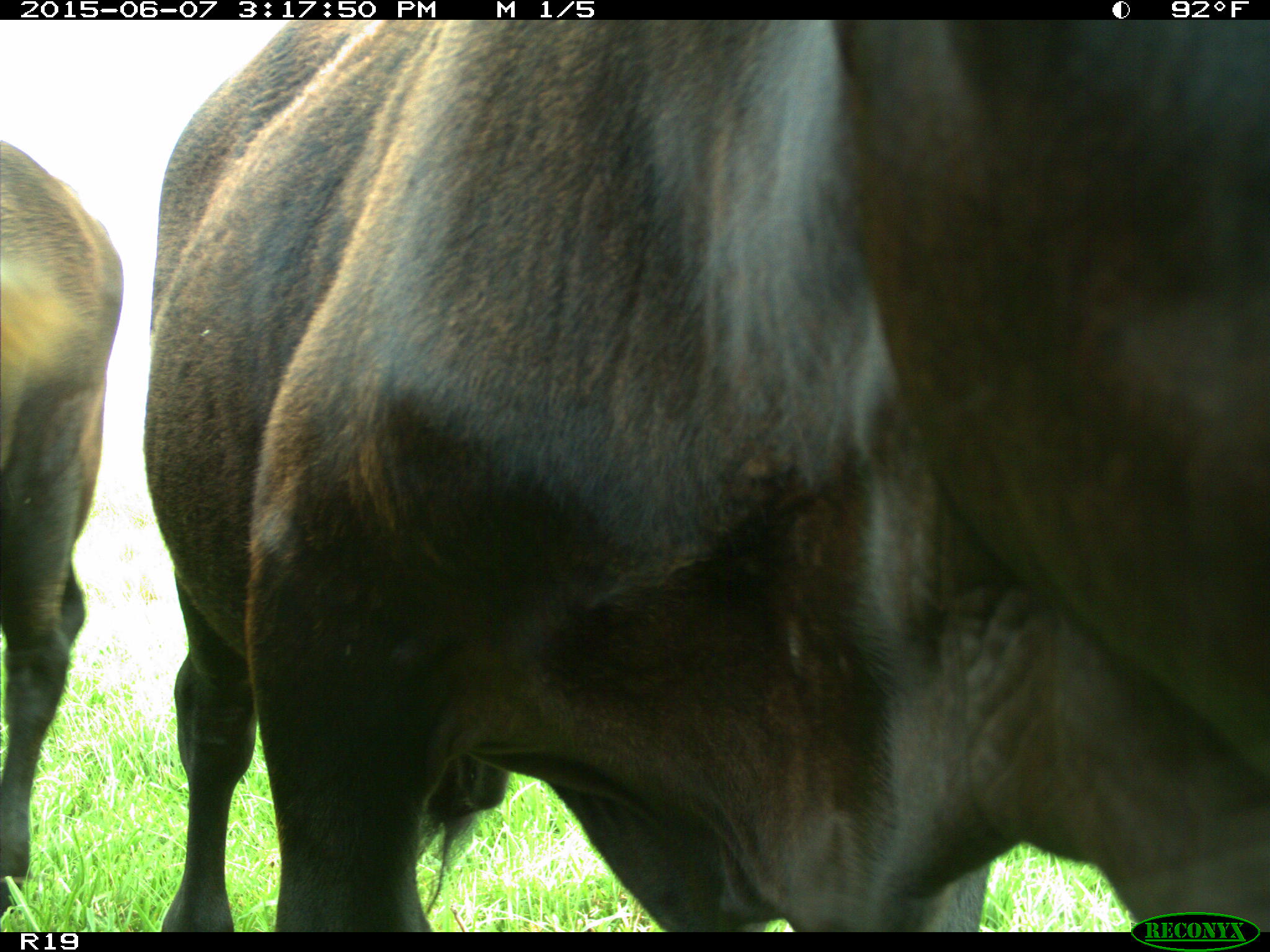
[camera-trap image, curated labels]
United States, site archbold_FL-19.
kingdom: Animalia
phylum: Chordata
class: Mammalia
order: Artiodactyla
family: Bovidae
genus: Bos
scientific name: Bos taurus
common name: domestic cow